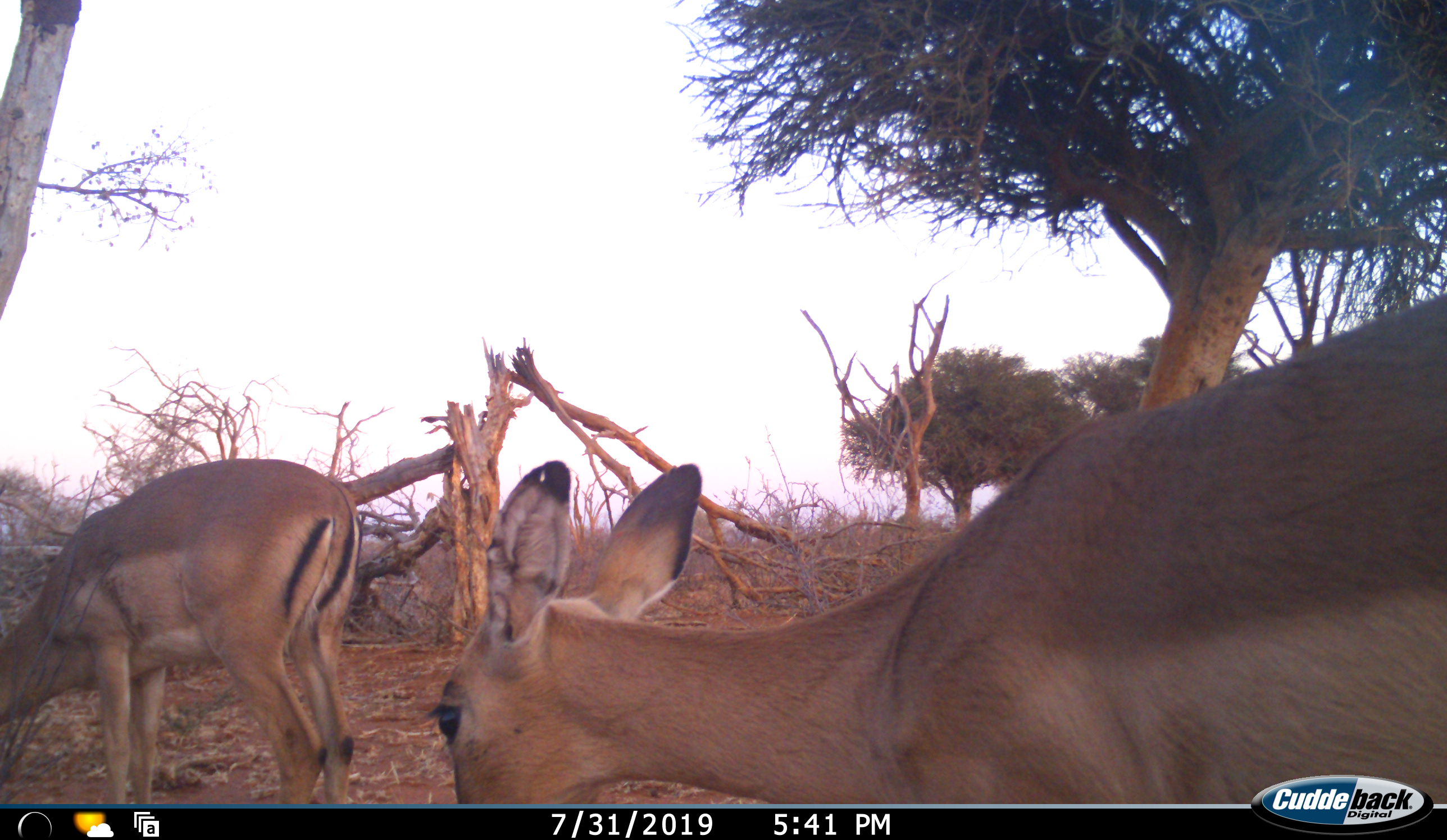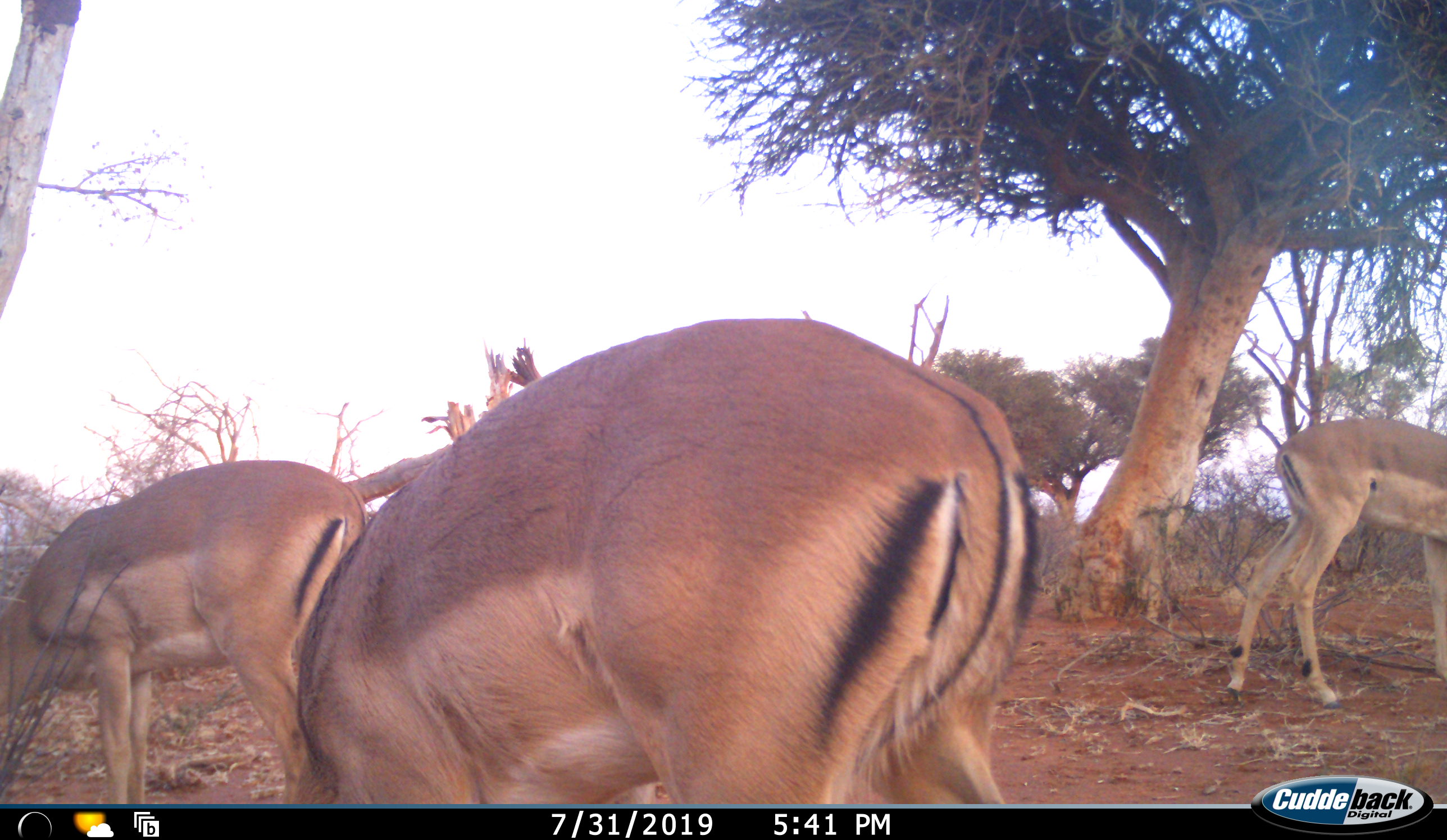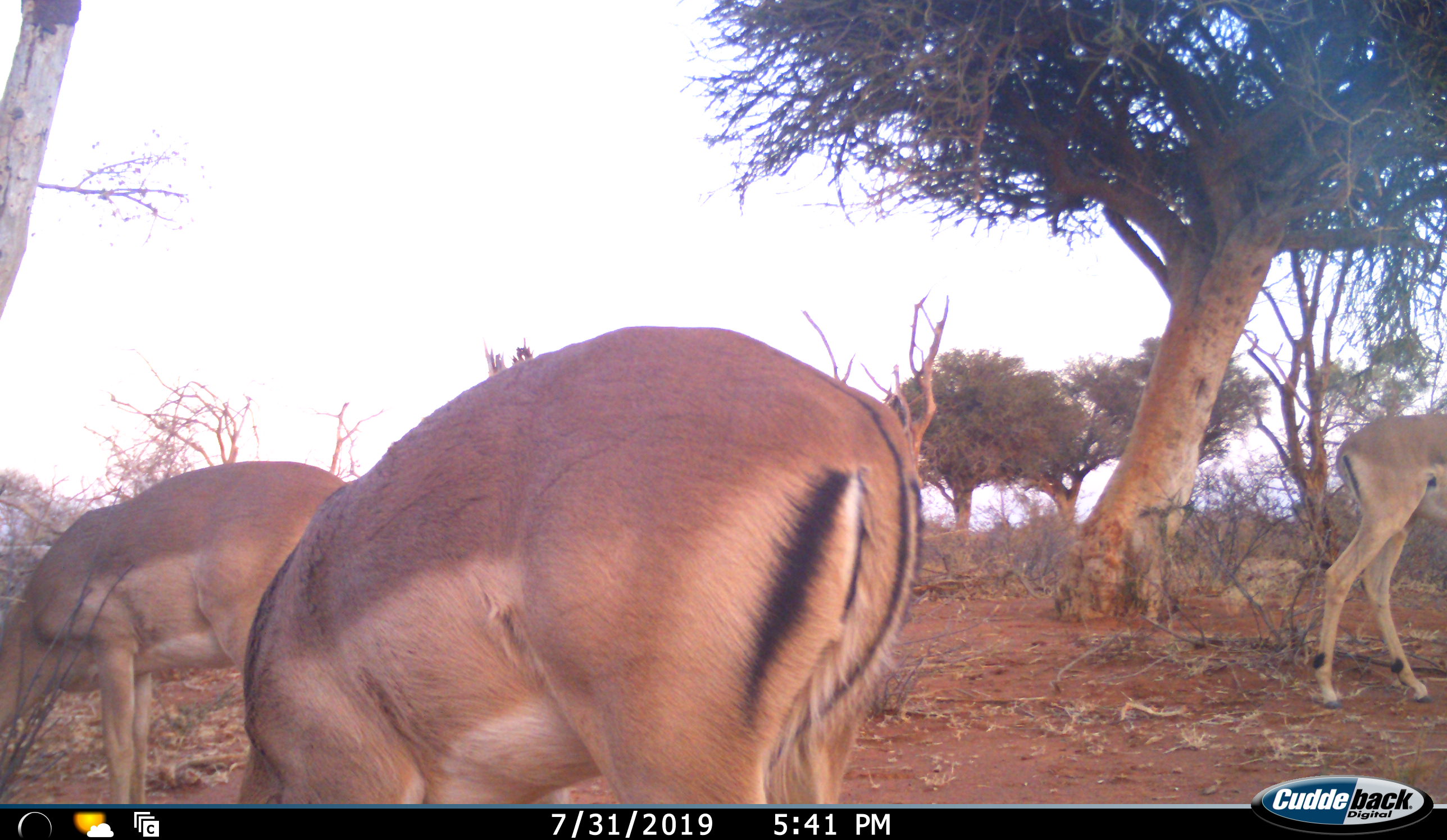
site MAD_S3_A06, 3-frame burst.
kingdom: Animalia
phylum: Chordata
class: Mammalia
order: Artiodactyla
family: Bovidae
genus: Aepyceros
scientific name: Aepyceros melampus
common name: impala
Impala (Aepyceros melampus), count 3. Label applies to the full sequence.